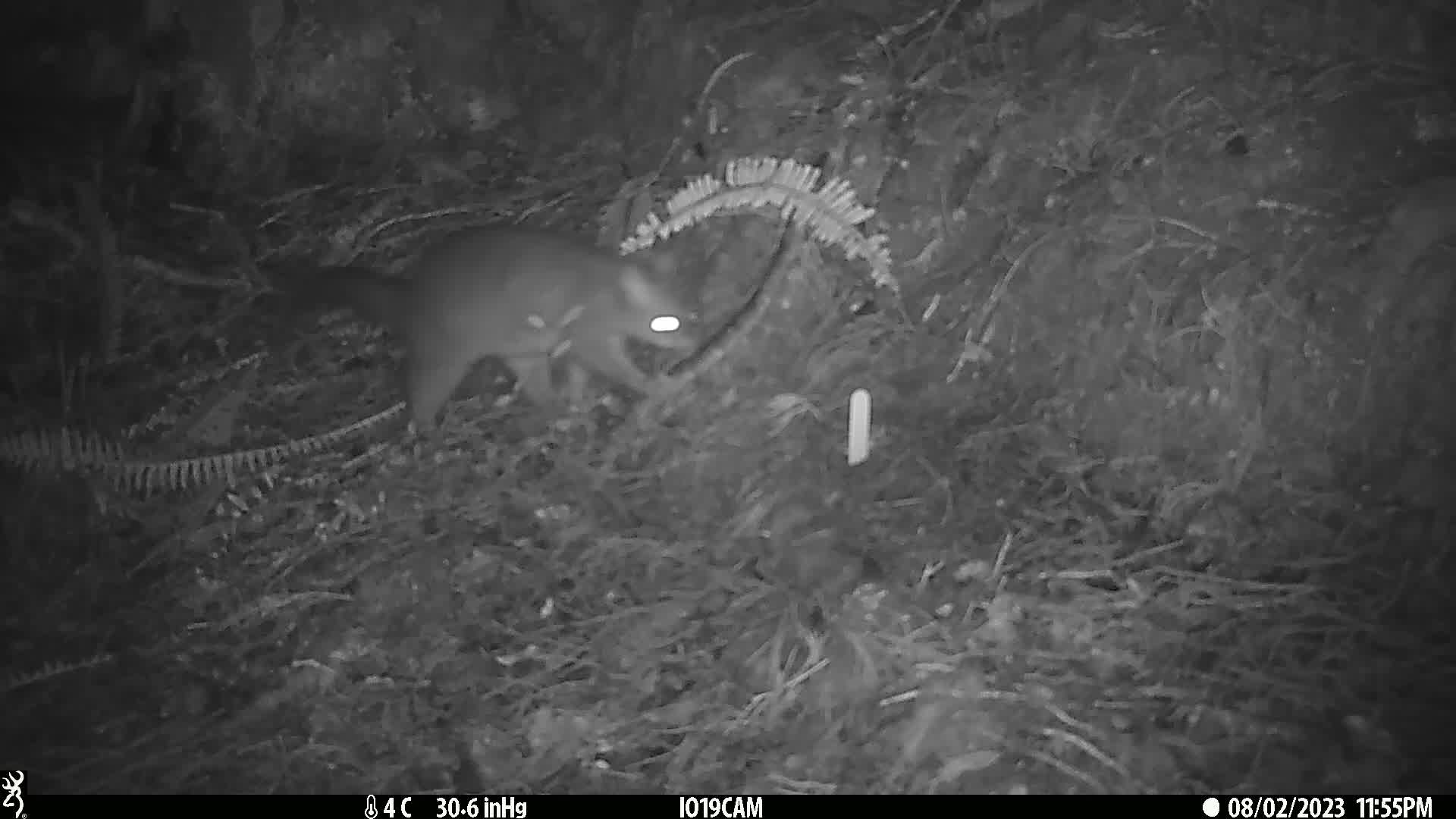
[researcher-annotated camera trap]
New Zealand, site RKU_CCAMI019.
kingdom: Animalia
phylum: Chordata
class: Mammalia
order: Diprotodontia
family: Phalangeridae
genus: Trichosurus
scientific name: Trichosurus vulpecula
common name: common brushtail possum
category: possum